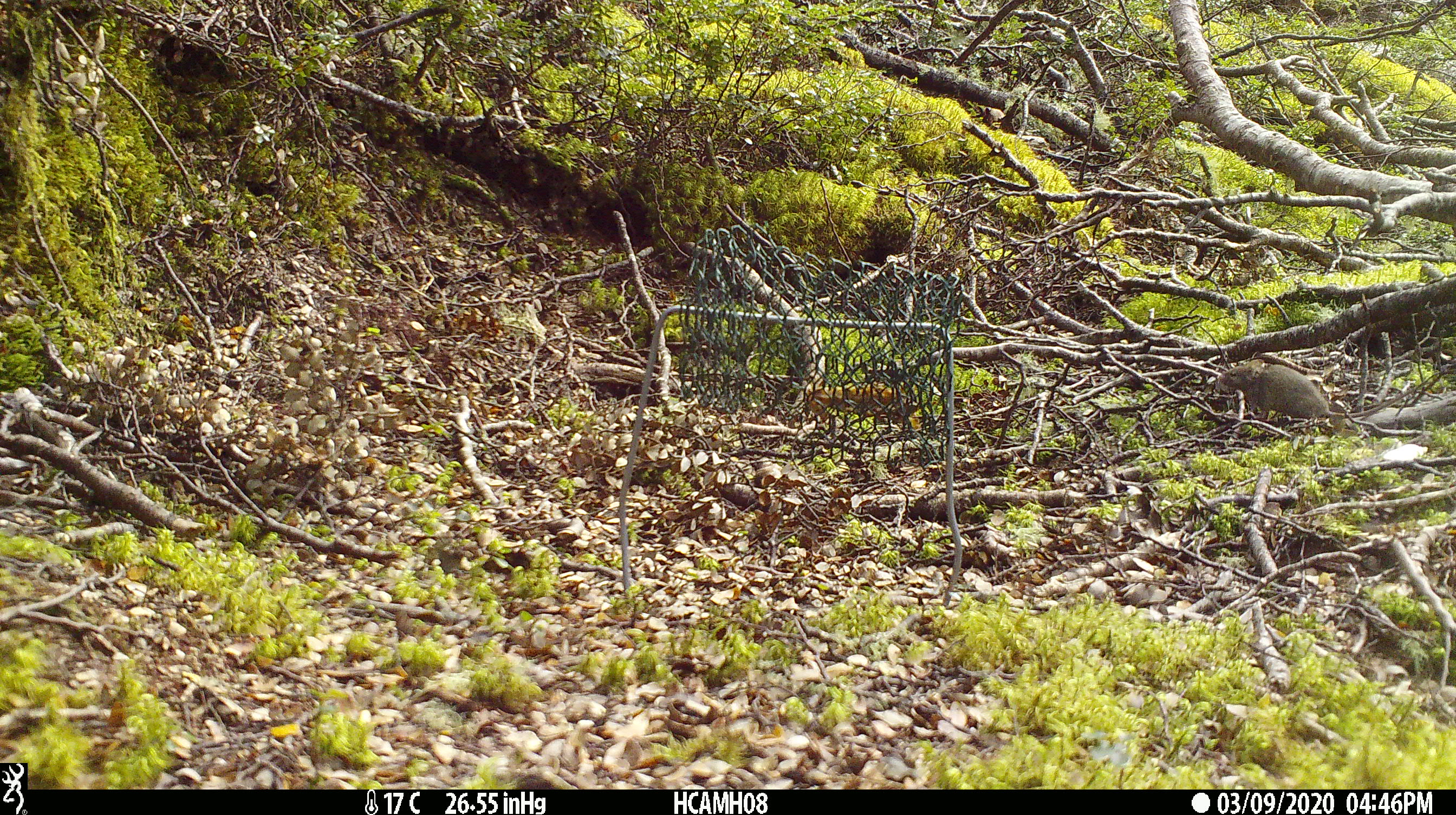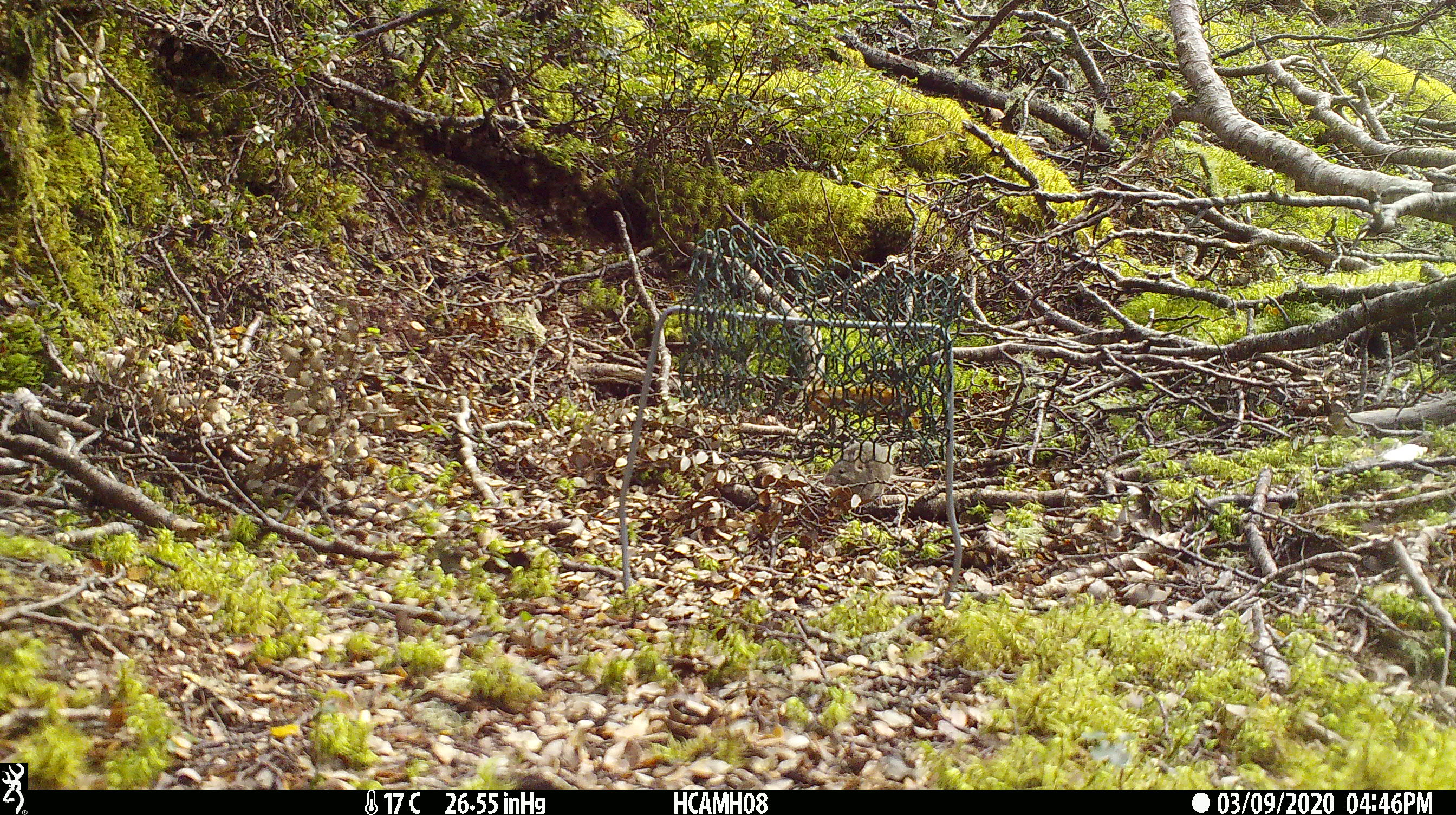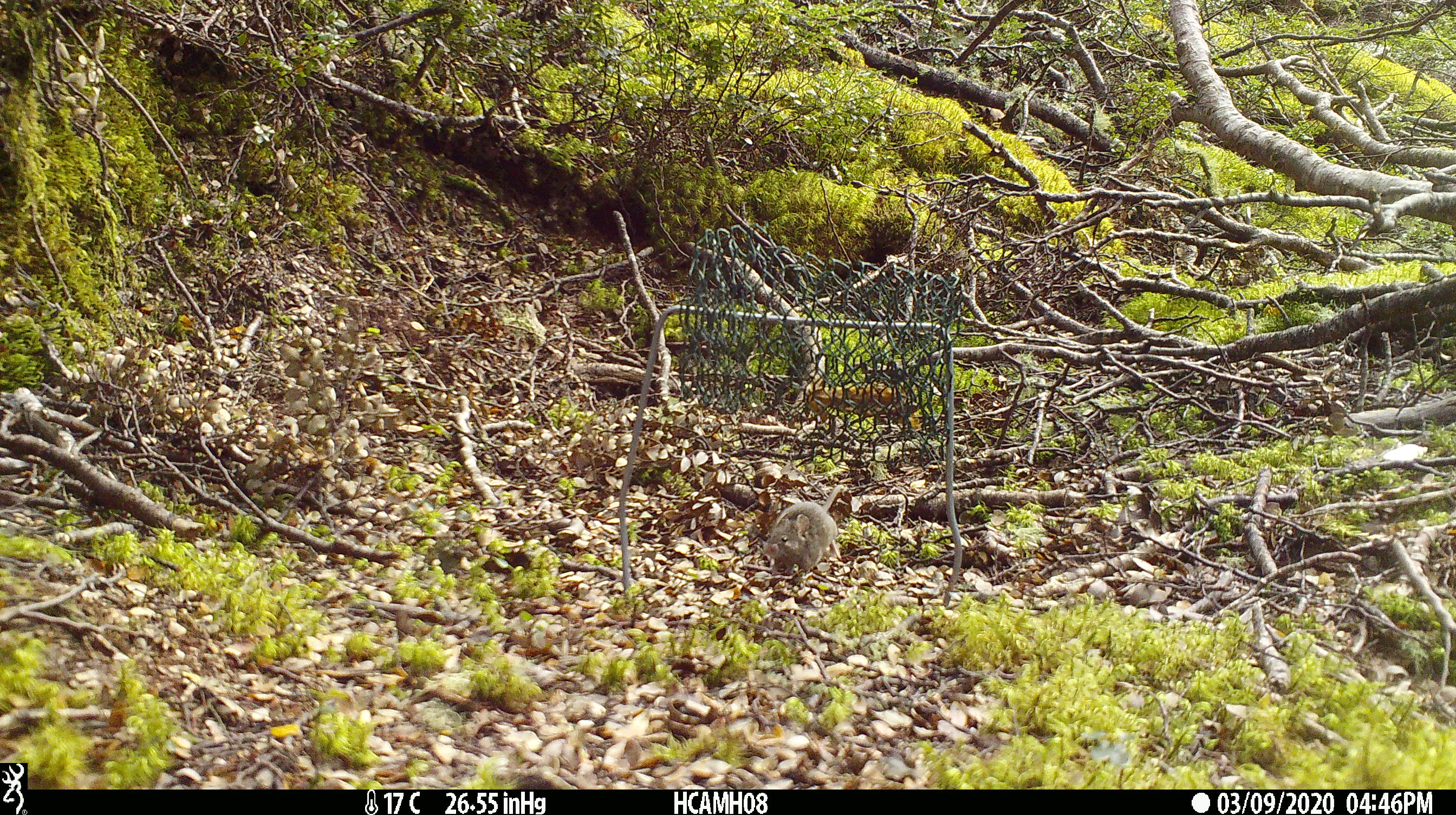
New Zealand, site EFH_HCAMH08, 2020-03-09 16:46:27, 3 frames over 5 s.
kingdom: Animalia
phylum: Chordata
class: Mammalia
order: Rodentia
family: Muridae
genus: Mus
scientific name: Mus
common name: mouse